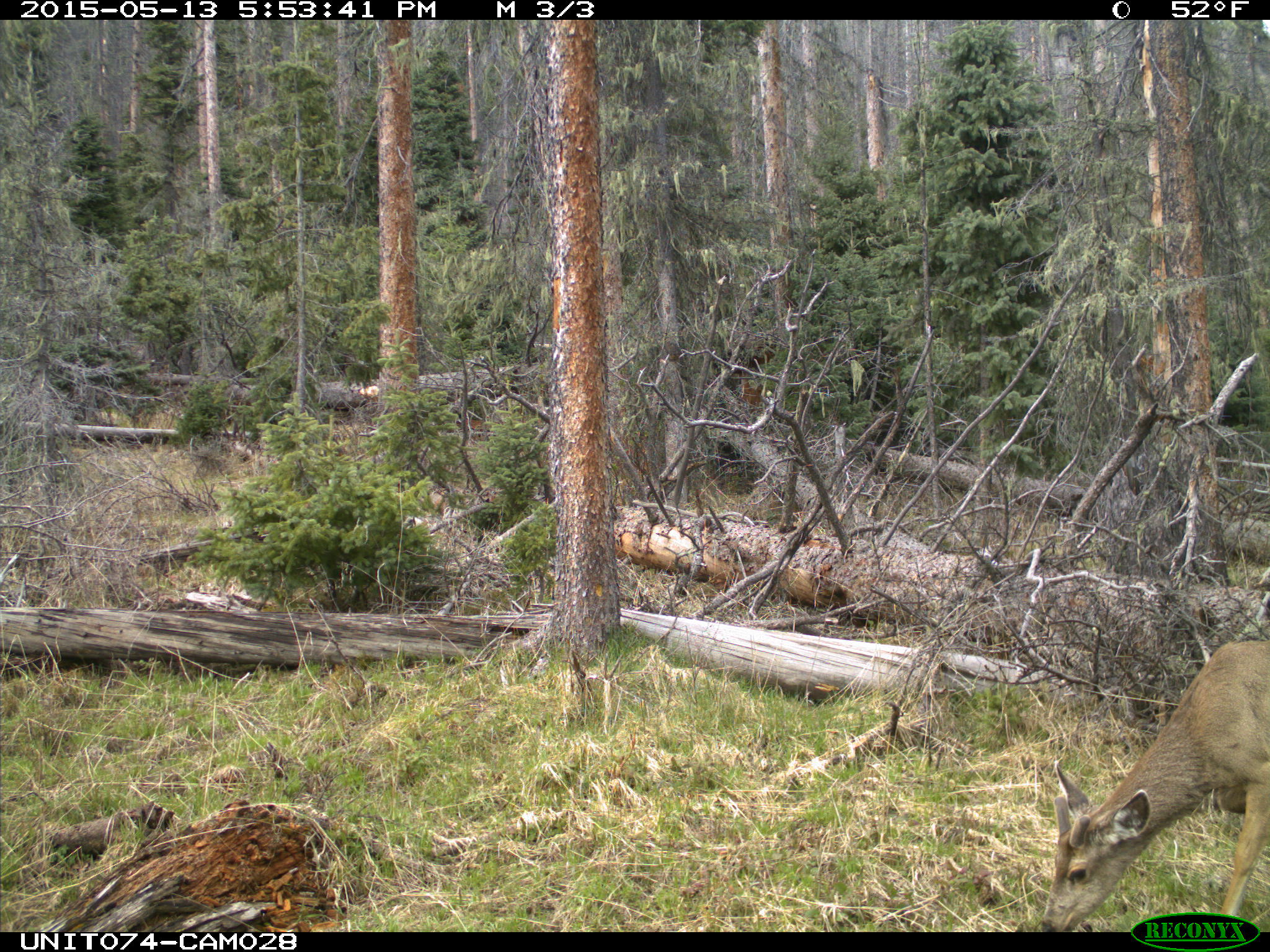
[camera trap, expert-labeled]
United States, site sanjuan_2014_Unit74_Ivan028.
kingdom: Animalia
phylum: Chordata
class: Mammalia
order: Artiodactyla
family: Cervidae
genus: Odocoileus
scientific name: Odocoileus hemionus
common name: mule deer